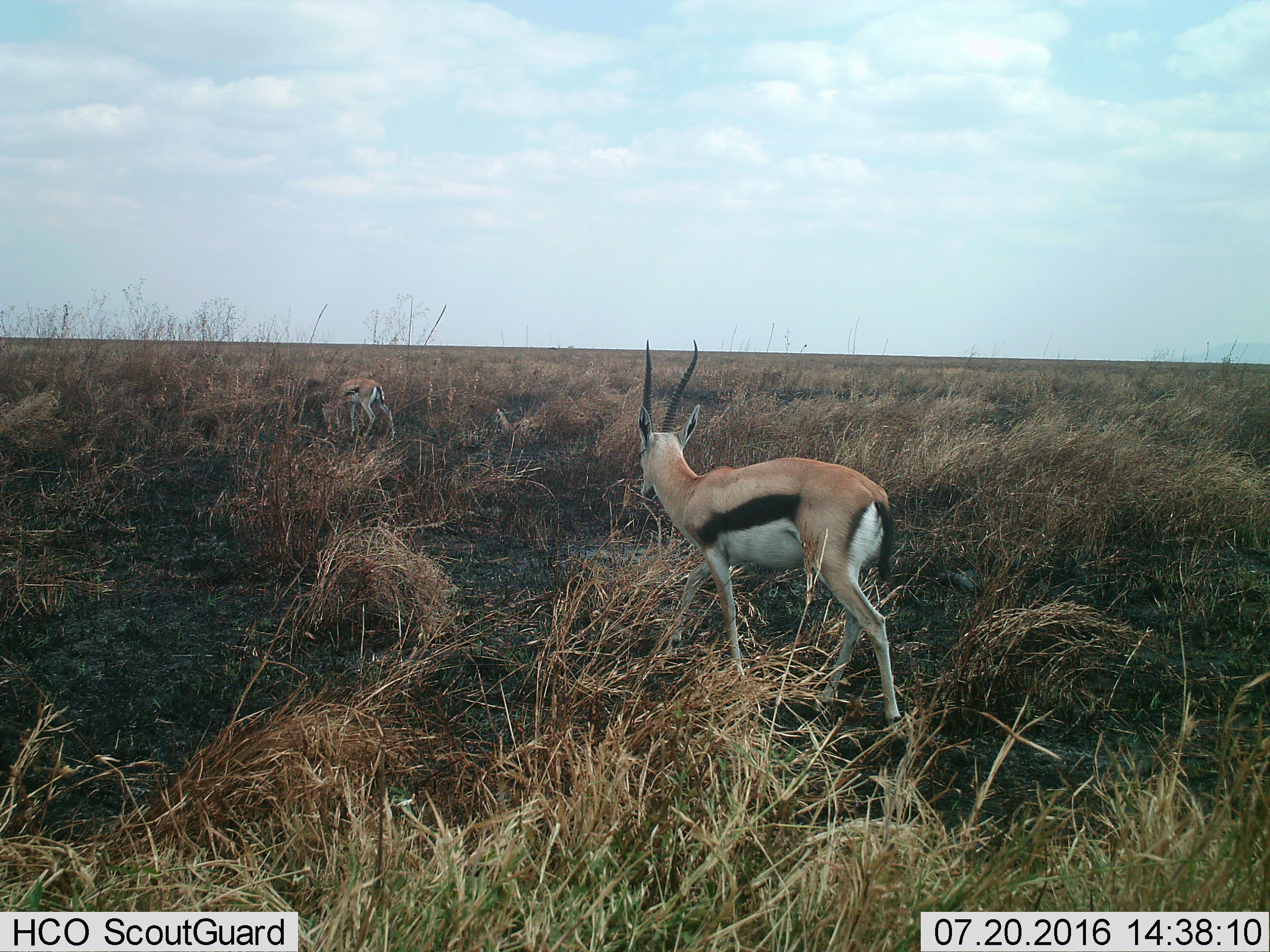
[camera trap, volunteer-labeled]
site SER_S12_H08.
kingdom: Animalia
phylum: Chordata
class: Mammalia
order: Artiodactyla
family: Bovidae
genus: Eudorcas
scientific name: Eudorcas thomsonii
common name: thomson's gazelle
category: gazellethomsons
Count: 2.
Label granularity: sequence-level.